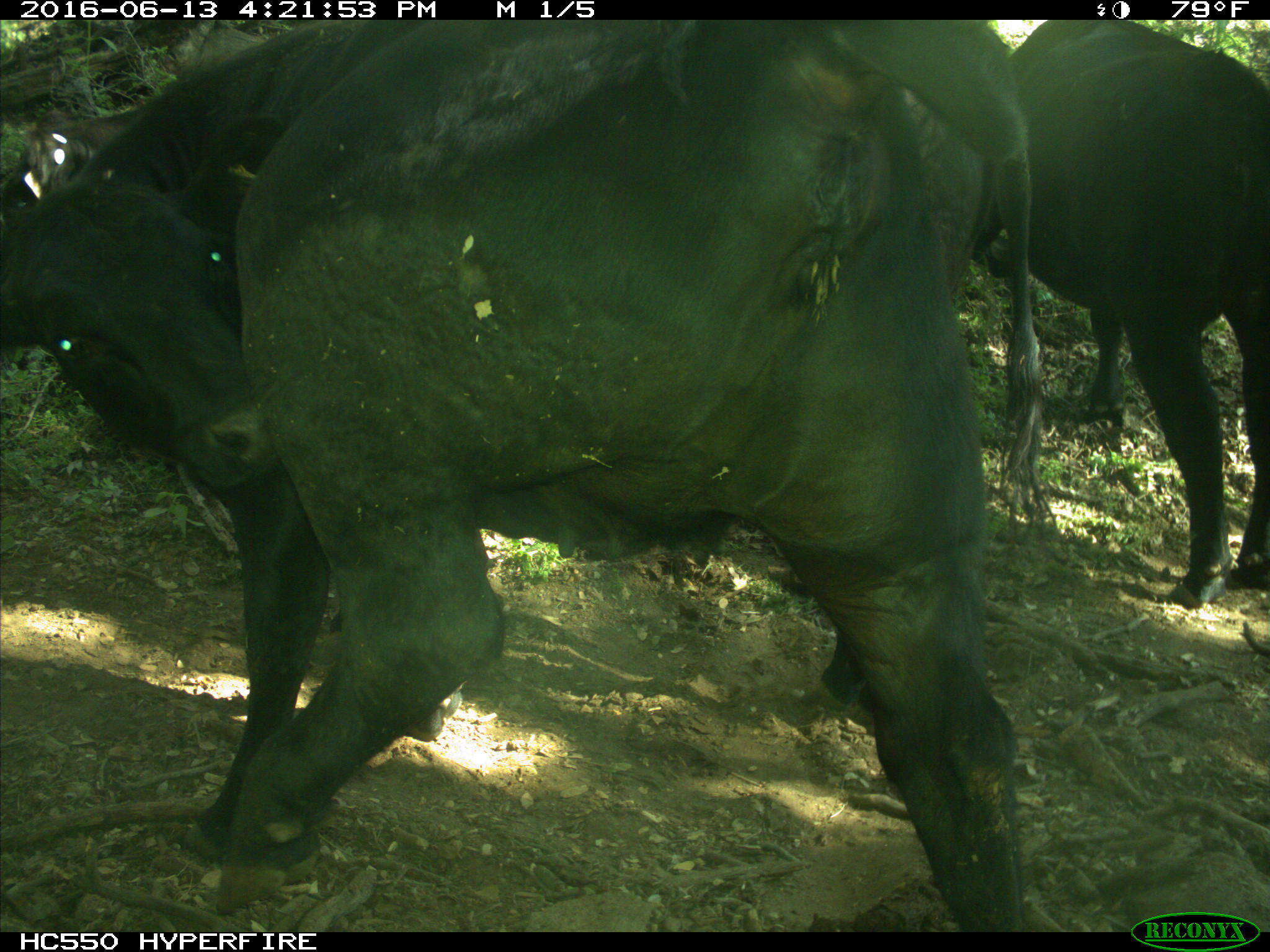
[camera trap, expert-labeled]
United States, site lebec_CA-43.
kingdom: Animalia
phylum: Chordata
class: Mammalia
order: Artiodactyla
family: Bovidae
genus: Bos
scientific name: Bos taurus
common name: domestic cow